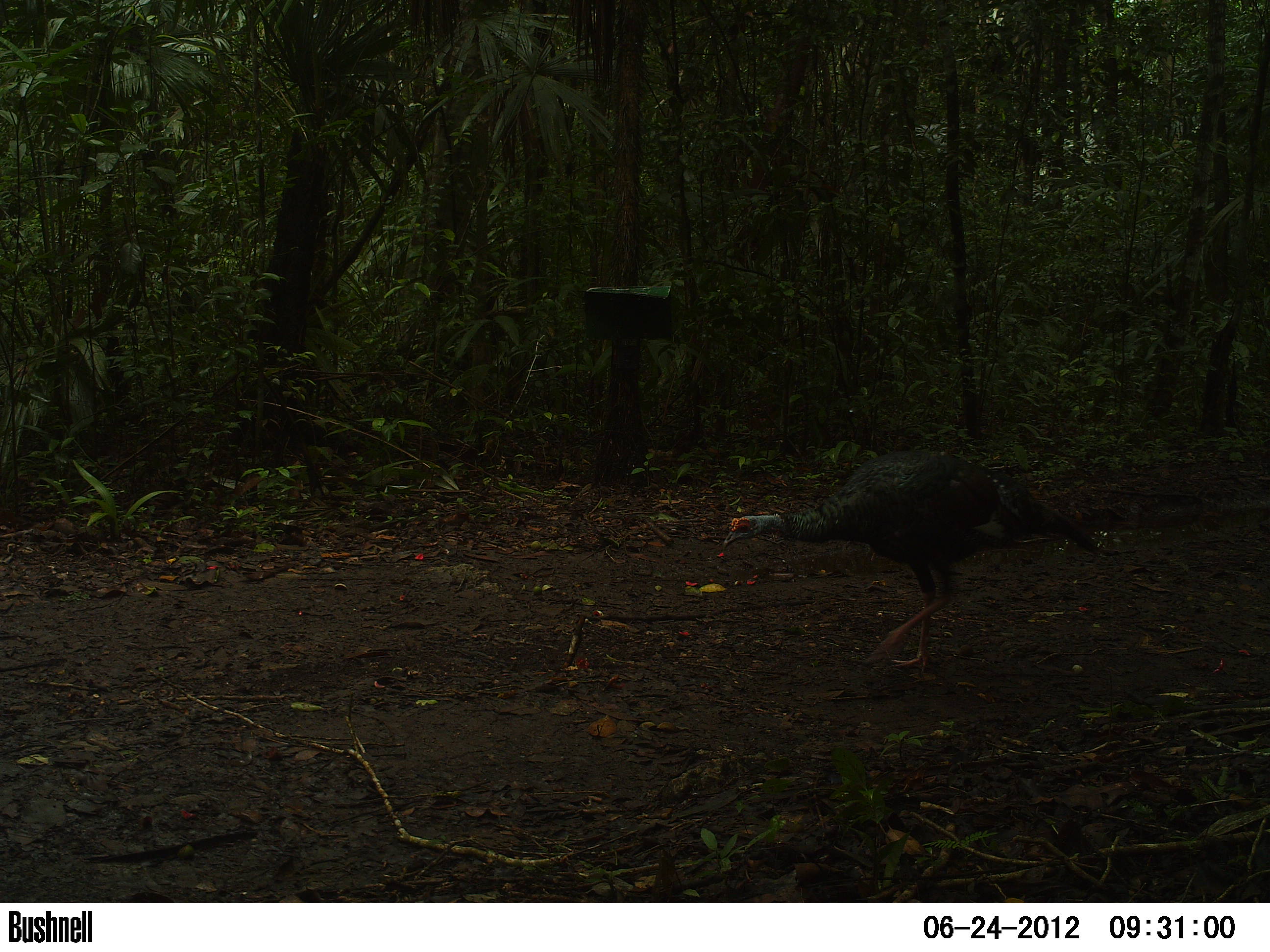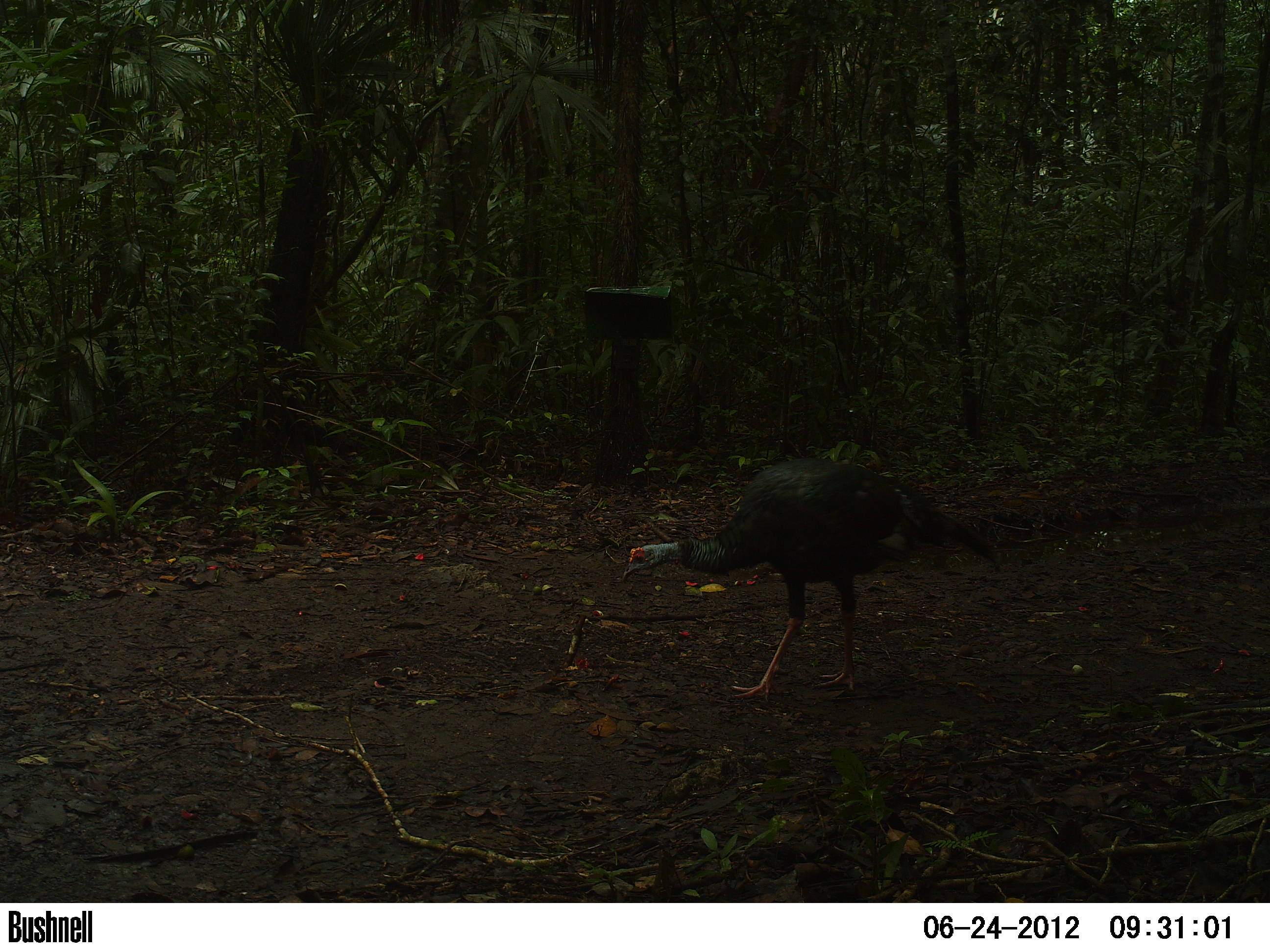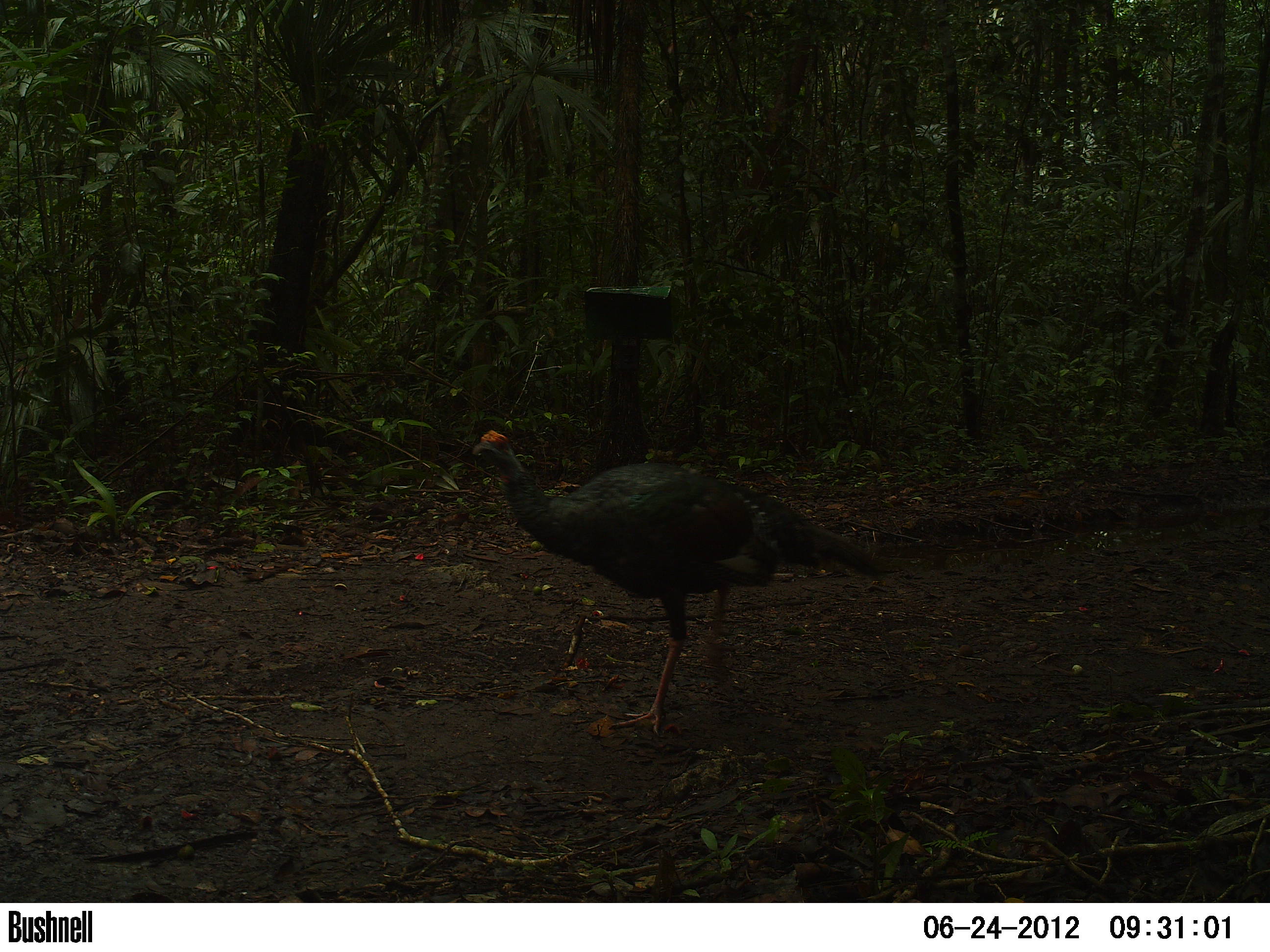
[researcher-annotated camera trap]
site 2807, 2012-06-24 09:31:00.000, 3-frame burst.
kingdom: Animalia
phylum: Chordata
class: Aves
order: Galliformes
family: Phasianidae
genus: Meleagris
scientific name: Meleagris ocellata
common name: ocellated turkey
Meleagris ocellata (ocellated turkey), count 1, age adult.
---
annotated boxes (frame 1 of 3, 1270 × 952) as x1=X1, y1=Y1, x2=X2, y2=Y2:
meleagris ocellata: x1=718, y1=445, x2=1102, y2=671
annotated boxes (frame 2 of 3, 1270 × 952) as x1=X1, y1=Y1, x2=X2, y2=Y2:
meleagris ocellata: x1=621, y1=456, x2=998, y2=701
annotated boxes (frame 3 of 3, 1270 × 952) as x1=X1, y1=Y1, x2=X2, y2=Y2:
meleagris ocellata: x1=469, y1=428, x2=897, y2=737